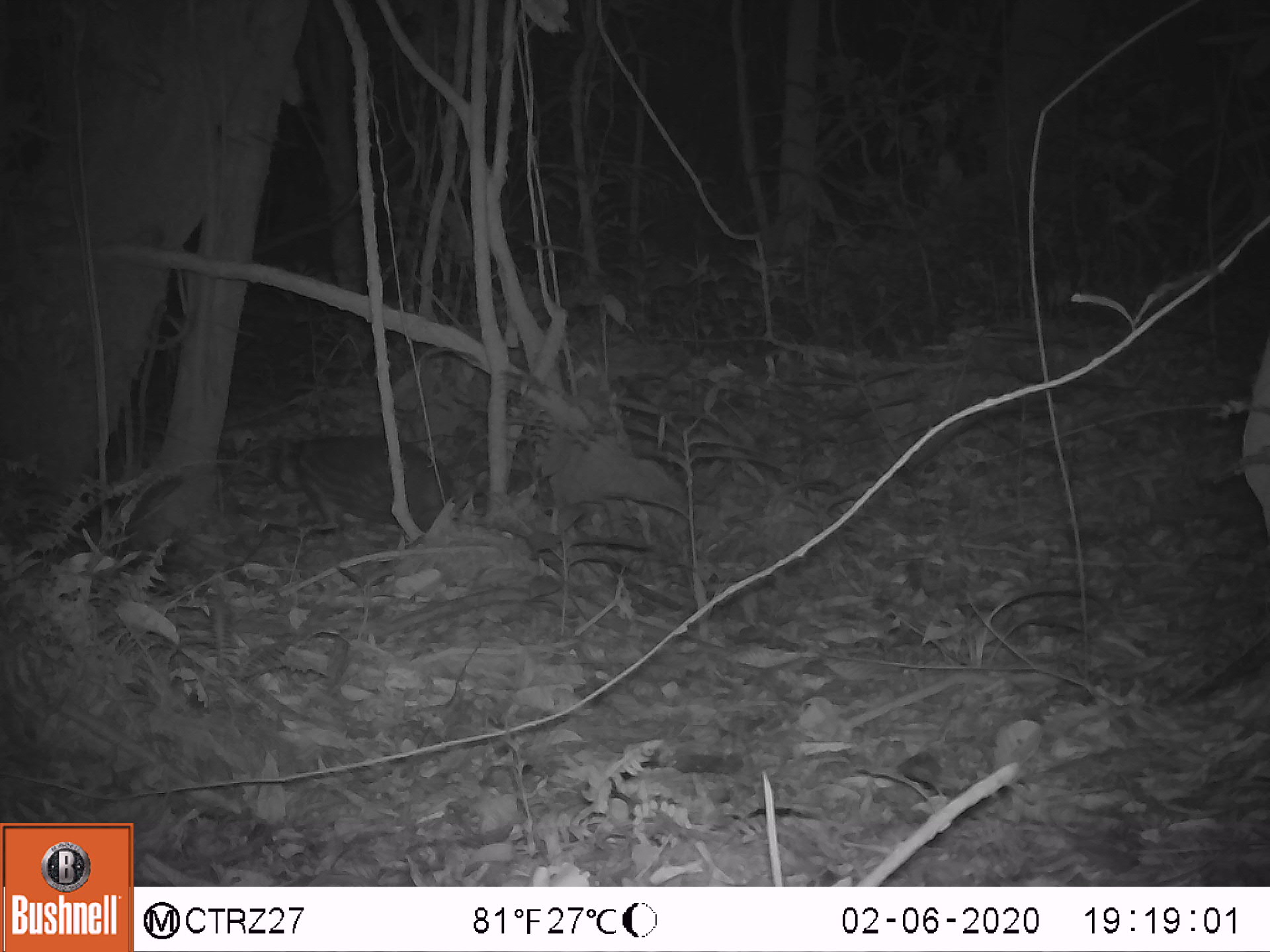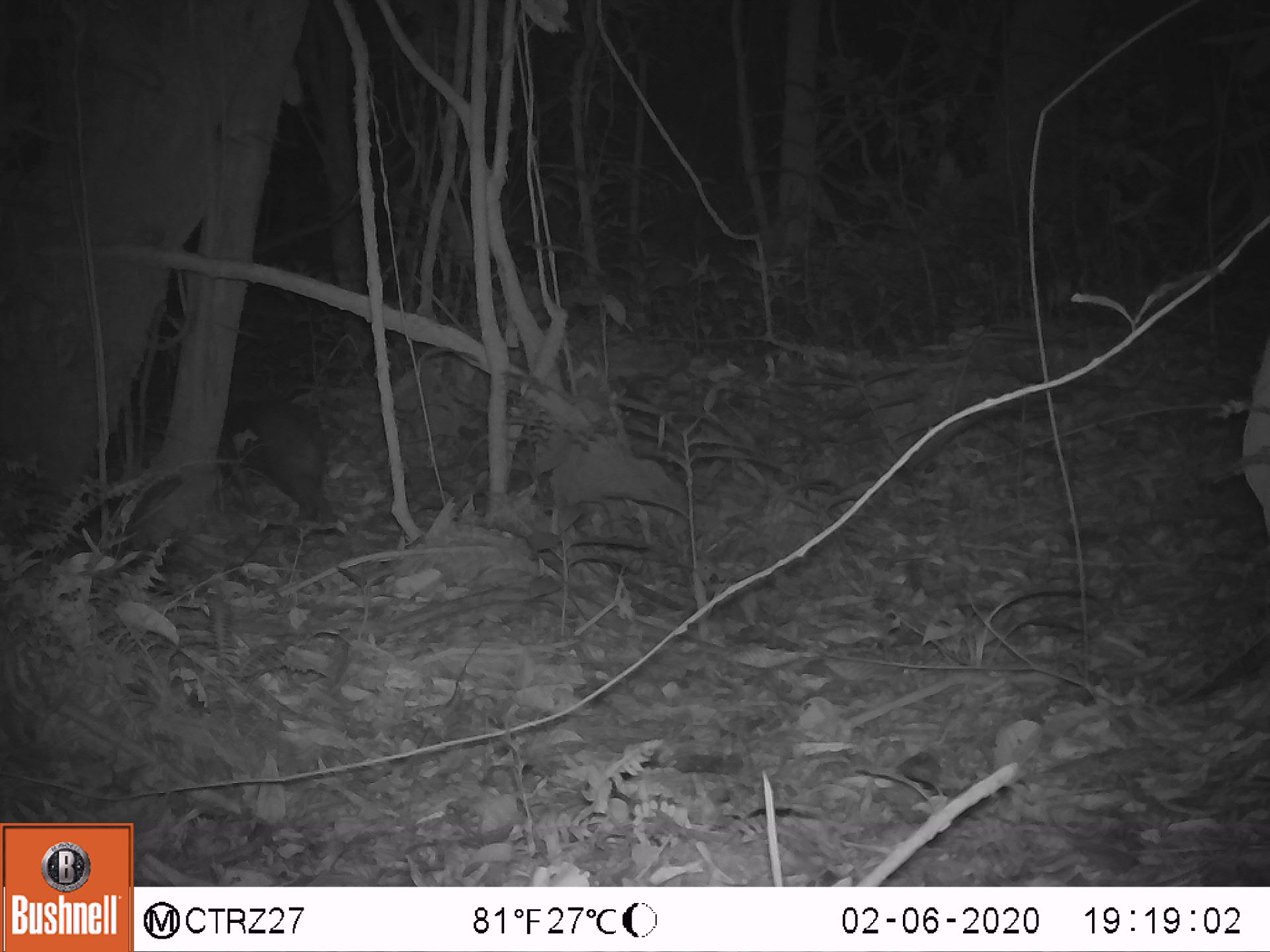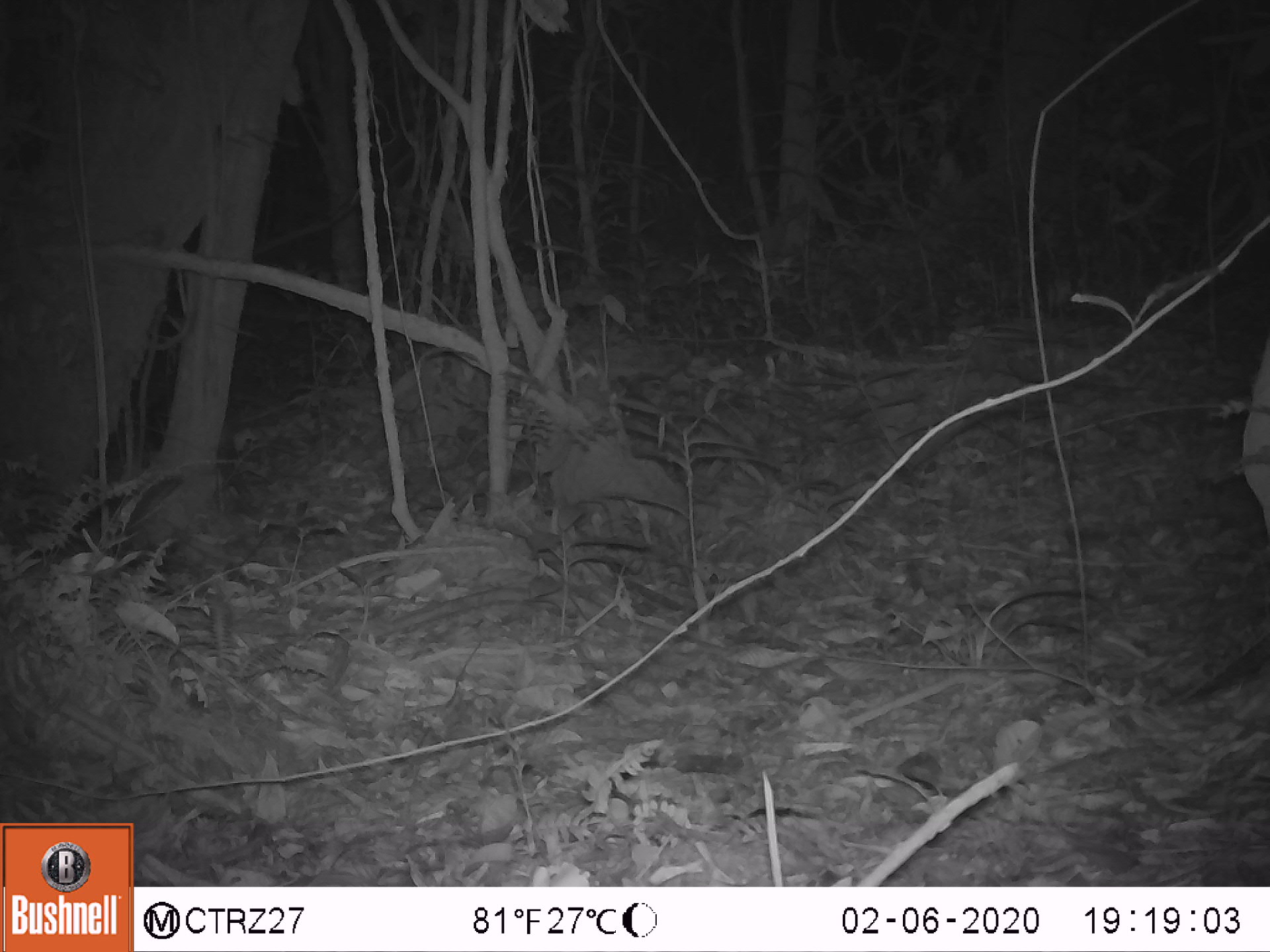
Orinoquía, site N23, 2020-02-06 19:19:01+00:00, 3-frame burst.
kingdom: Animalia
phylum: Chordata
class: Mammalia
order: Rodentia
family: Cuniculidae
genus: Cuniculus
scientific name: Cuniculus paca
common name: spotted paca